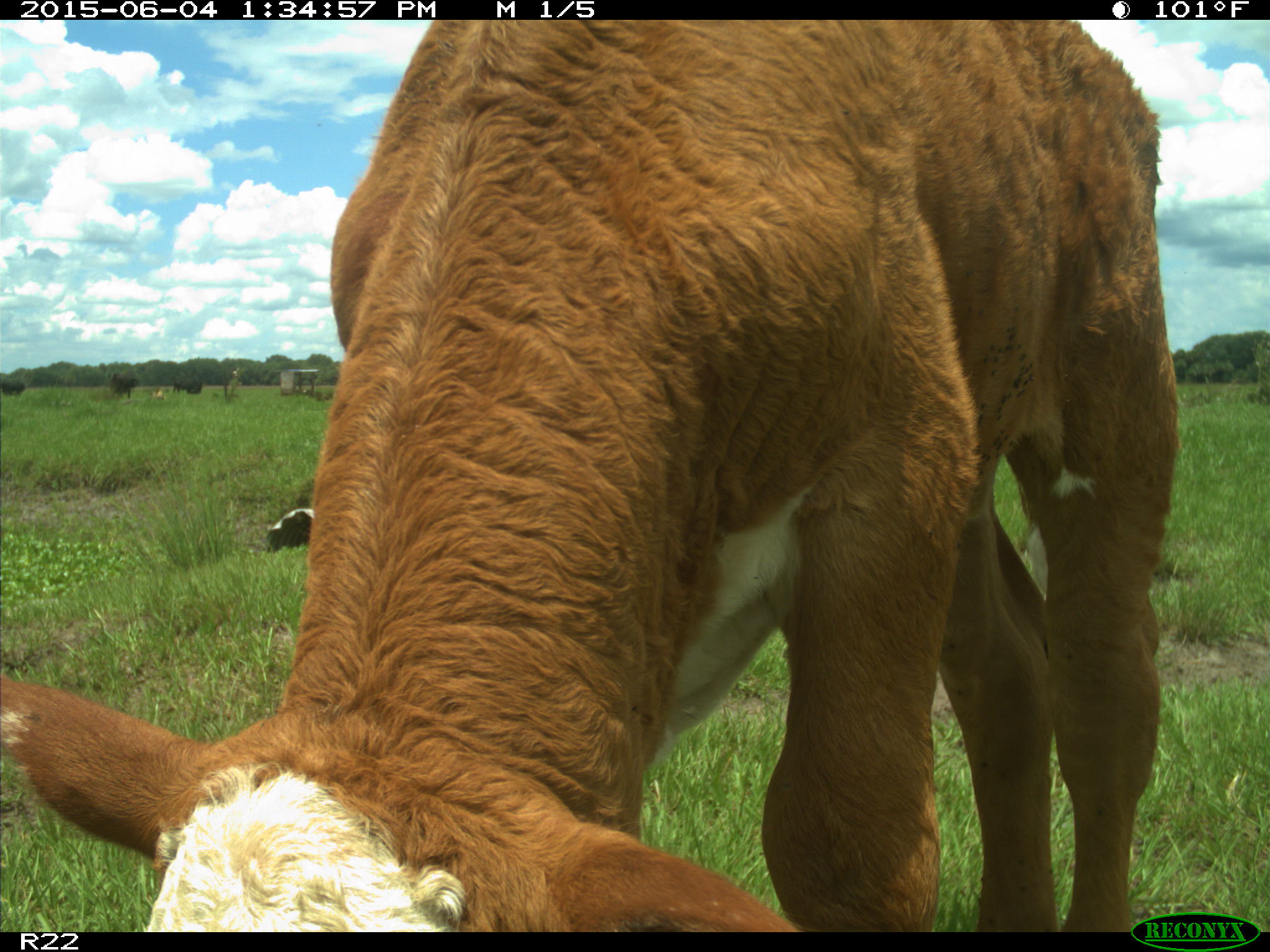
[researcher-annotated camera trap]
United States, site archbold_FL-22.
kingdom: Animalia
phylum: Chordata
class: Mammalia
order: Artiodactyla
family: Bovidae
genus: Bos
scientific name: Bos taurus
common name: domestic cow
Bos taurus (domestic cow).